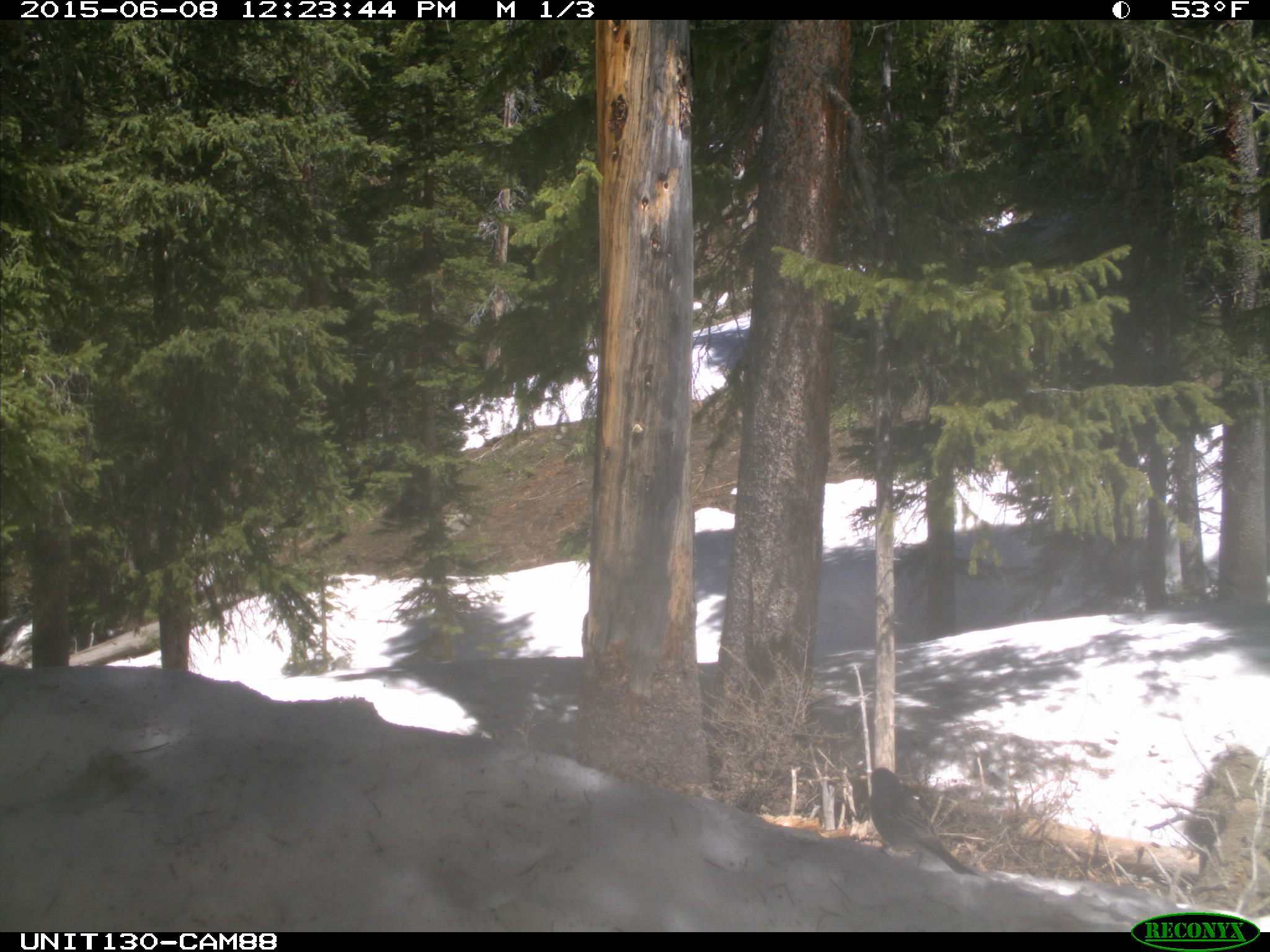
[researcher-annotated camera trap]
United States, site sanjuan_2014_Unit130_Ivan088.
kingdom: Animalia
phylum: Chordata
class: Aves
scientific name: Aves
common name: birds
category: unidentified bird